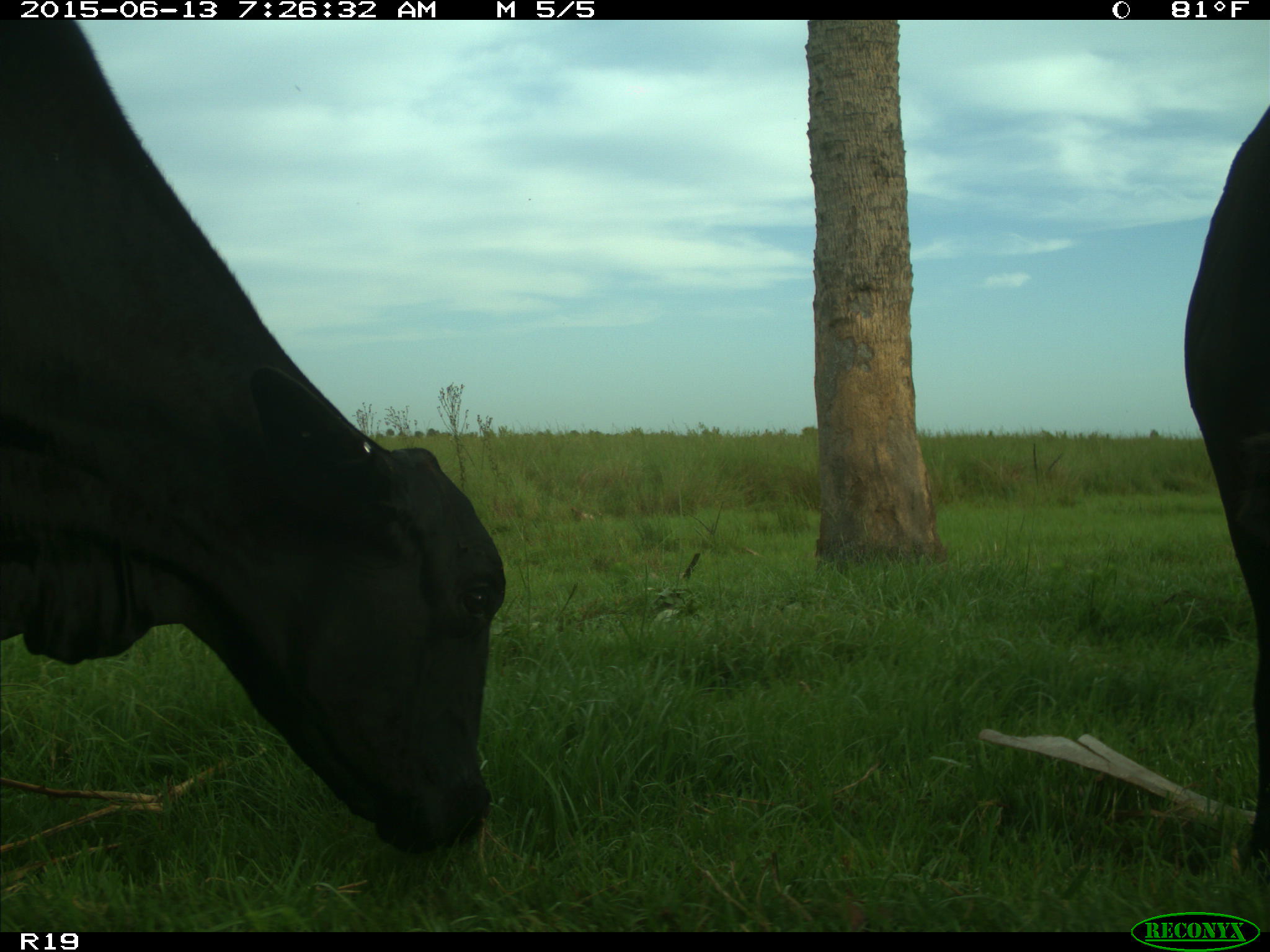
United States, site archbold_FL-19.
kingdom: Animalia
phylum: Chordata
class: Mammalia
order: Artiodactyla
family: Bovidae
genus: Bos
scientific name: Bos taurus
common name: domestic cow